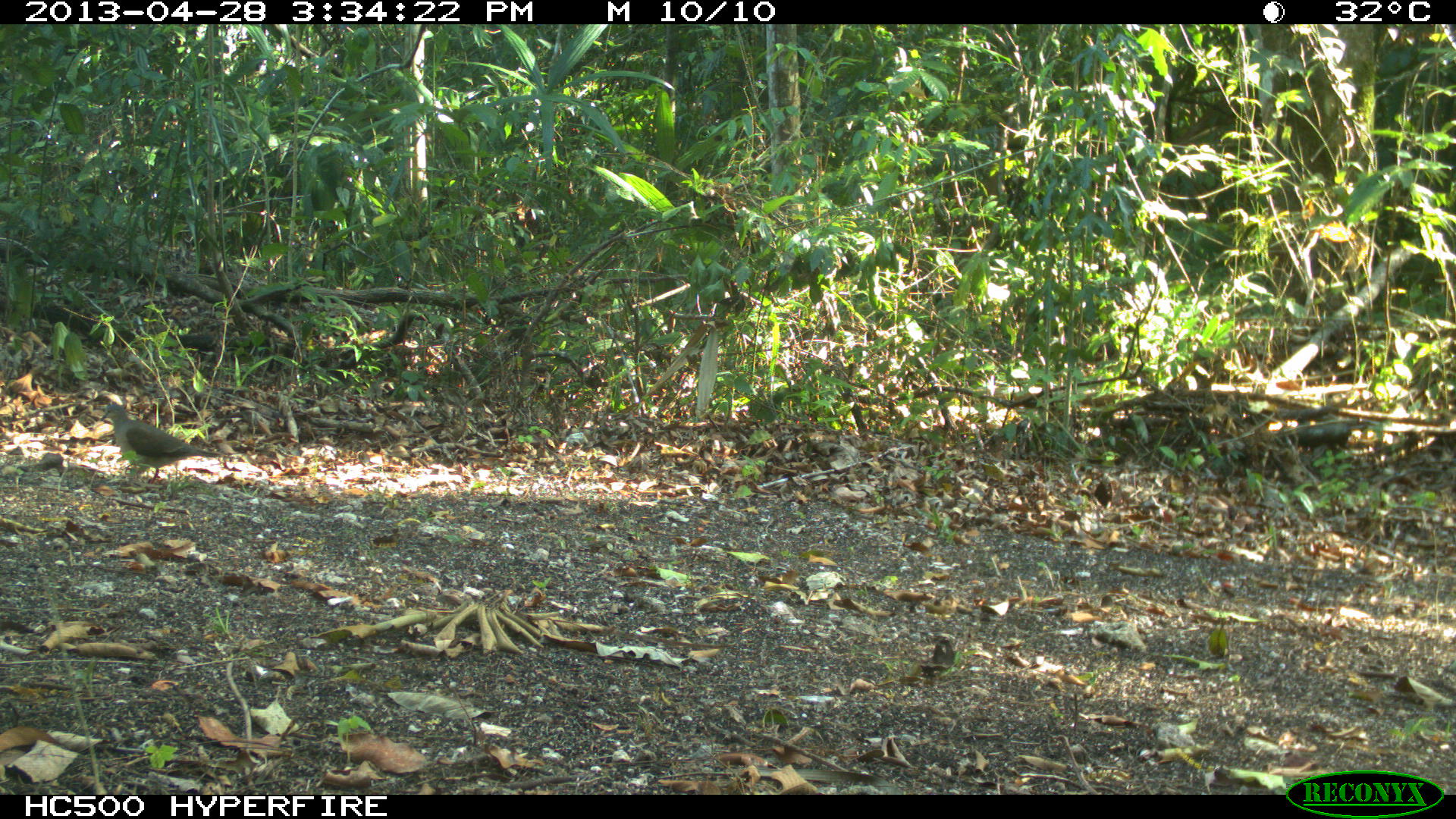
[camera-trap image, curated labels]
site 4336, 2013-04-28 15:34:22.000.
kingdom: Animalia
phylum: Chordata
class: Aves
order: Columbiformes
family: Columbidae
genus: Leptotila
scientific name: Leptotila plumbeiceps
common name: gray-headed dove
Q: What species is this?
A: Leptotila plumbeiceps (gray-headed dove).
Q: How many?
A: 1.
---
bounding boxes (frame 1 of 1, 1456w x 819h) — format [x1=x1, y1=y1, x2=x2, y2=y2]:
leptotila plumbeiceps: [x1=98, y1=399, x2=224, y2=495]